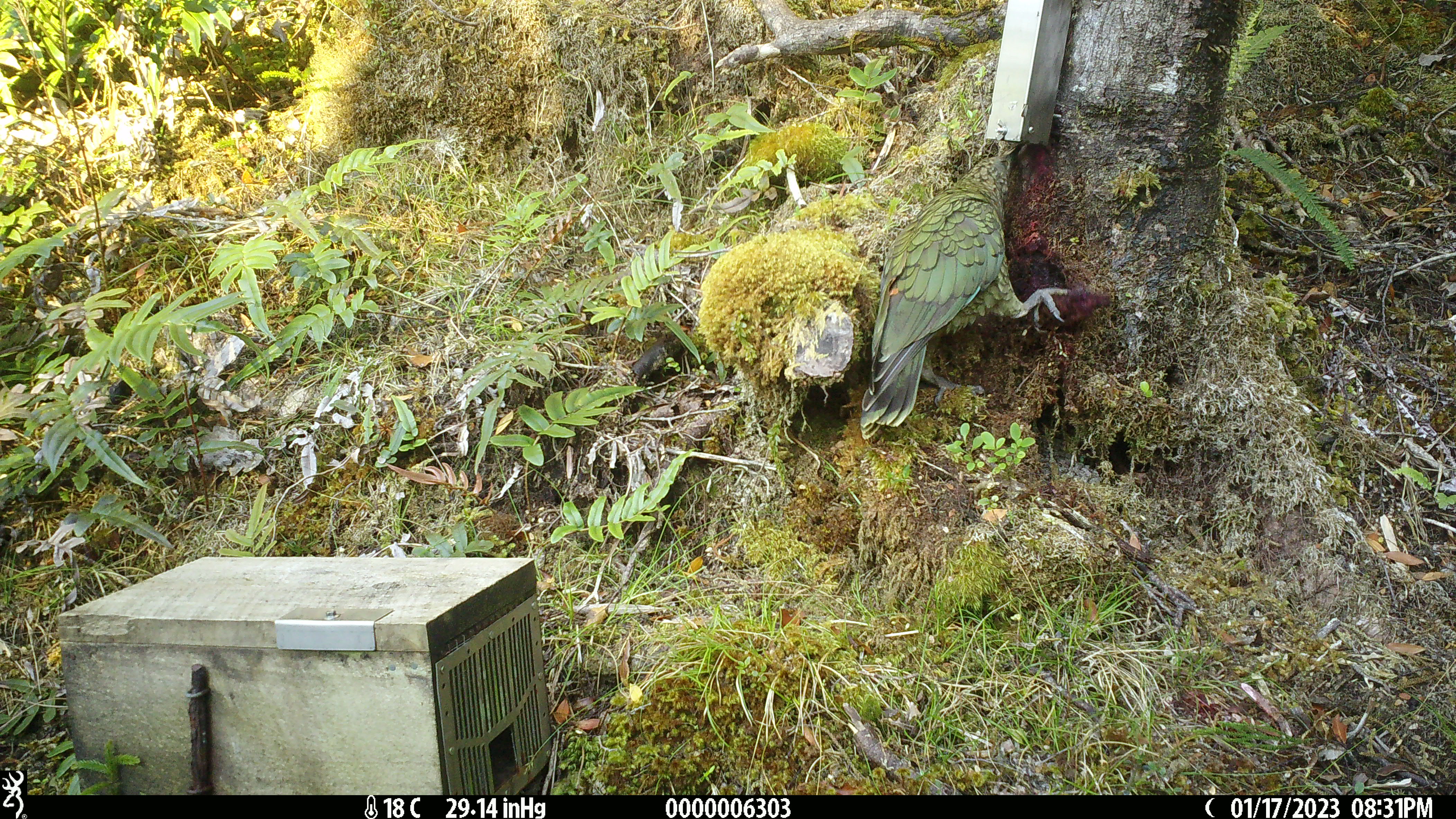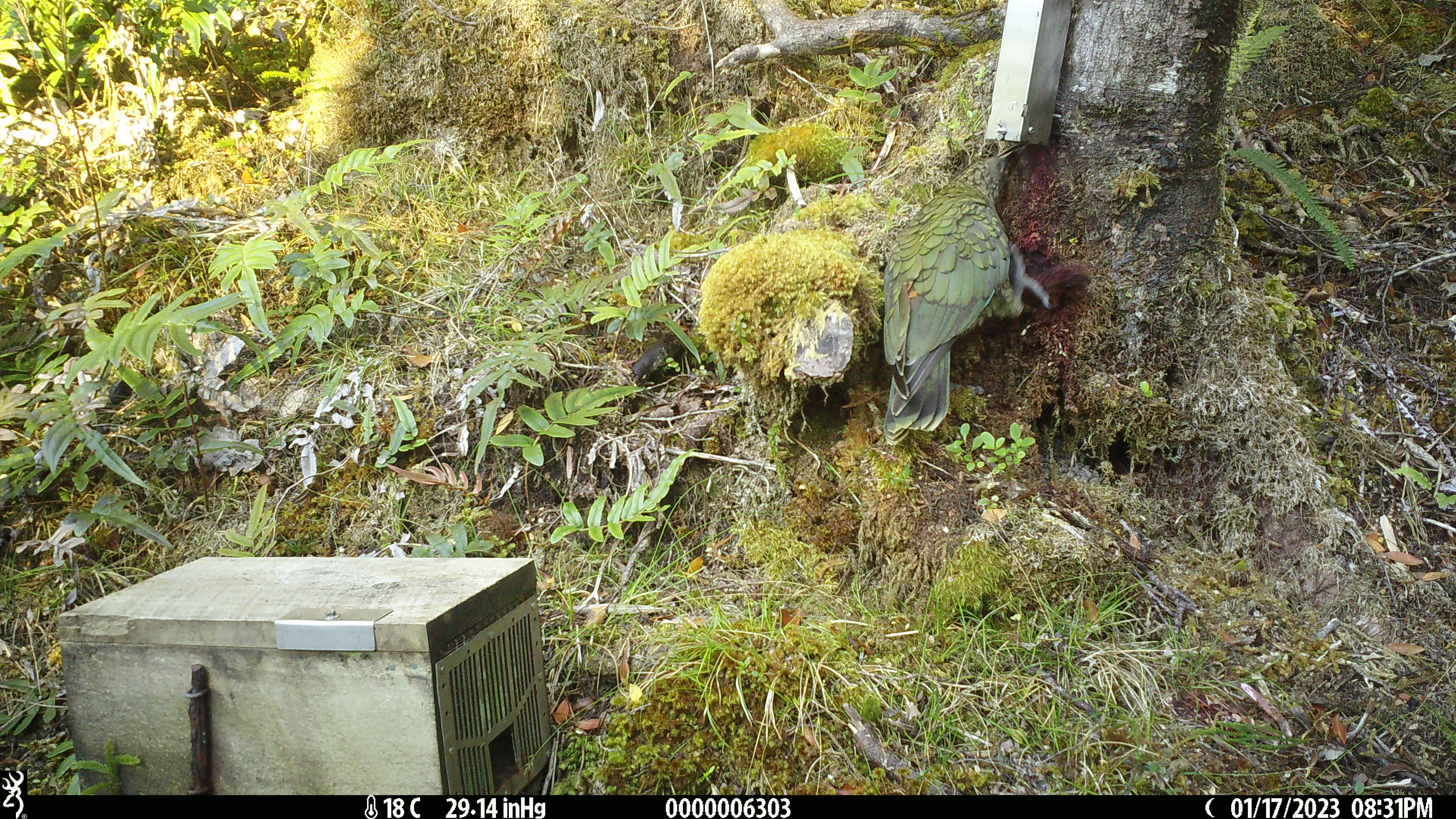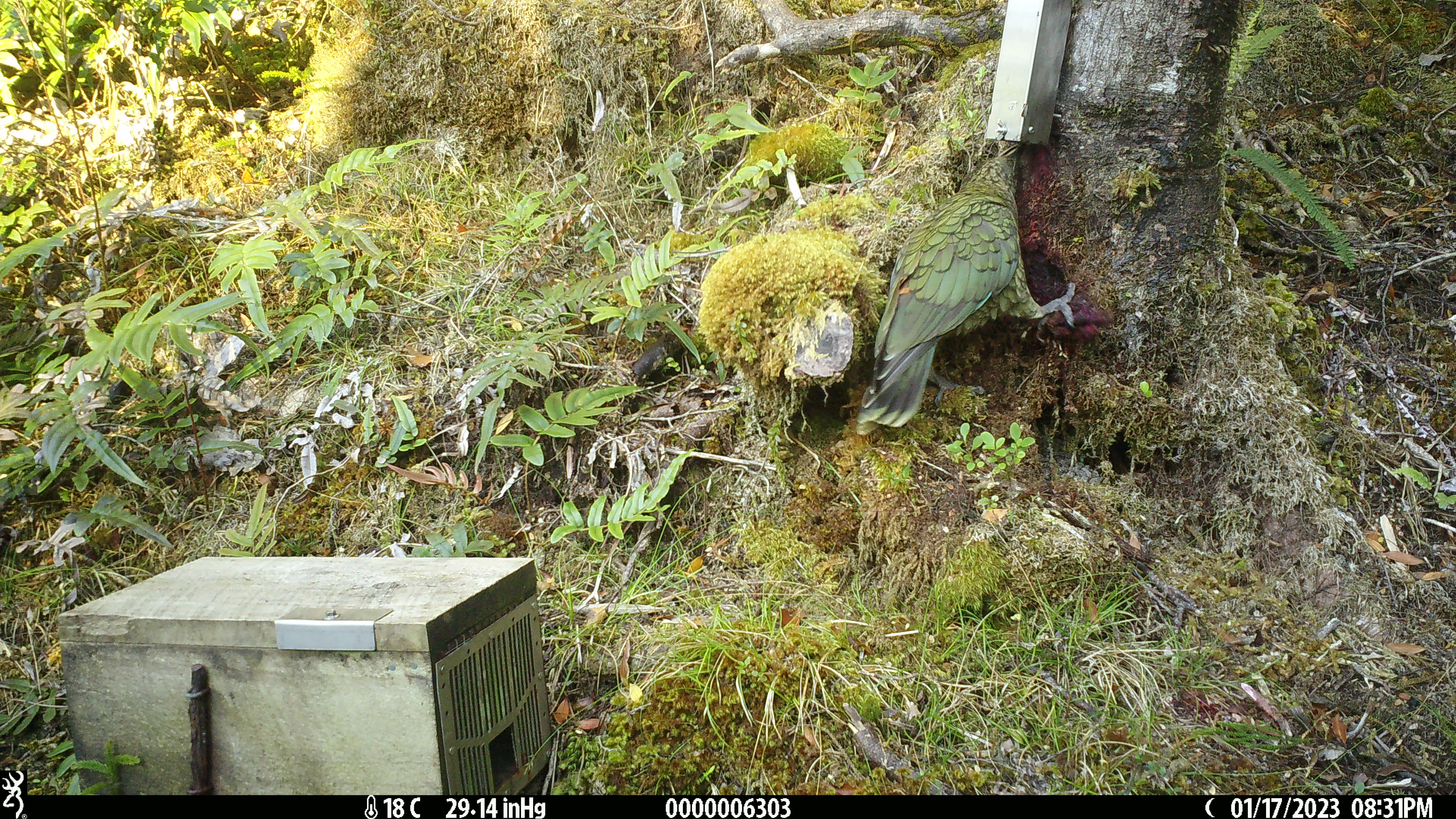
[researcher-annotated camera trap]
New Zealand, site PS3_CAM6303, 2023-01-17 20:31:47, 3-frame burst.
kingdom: Animalia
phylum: Chordata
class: Aves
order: Psittaciformes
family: Strigopidae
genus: Nestor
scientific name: Nestor notabilis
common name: kea